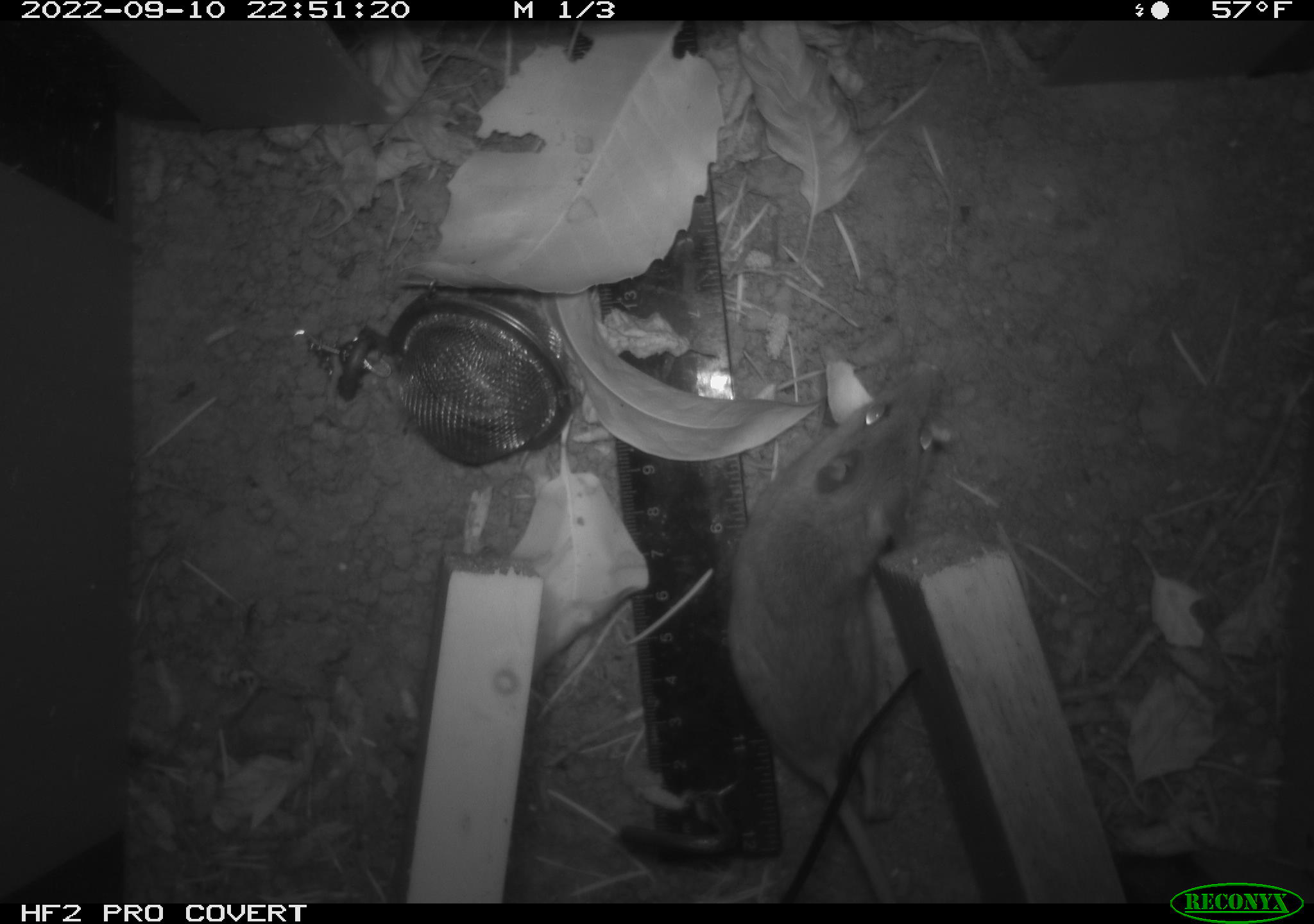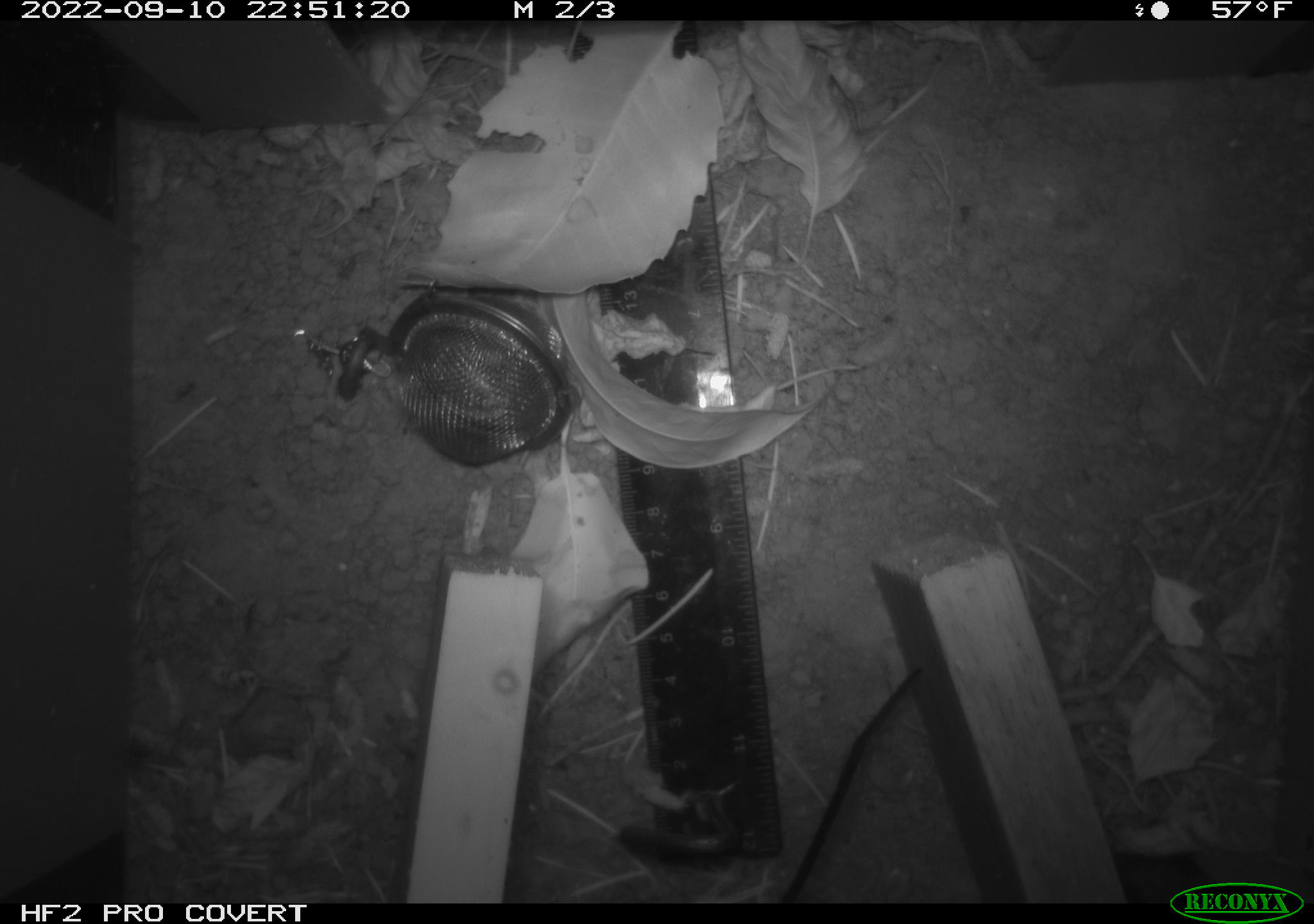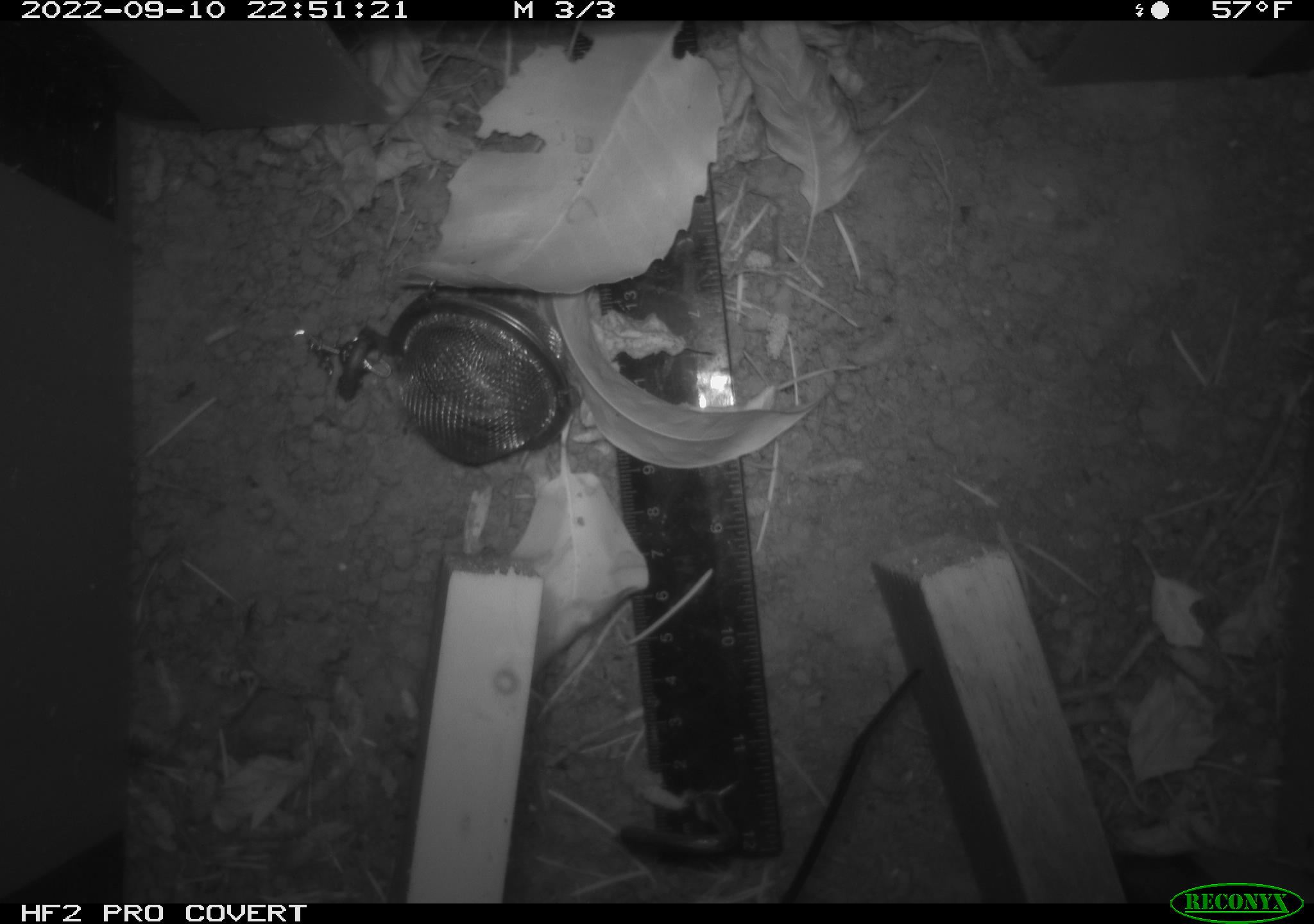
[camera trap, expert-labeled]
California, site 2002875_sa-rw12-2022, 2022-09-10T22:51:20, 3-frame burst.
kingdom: Animalia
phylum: Chordata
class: Mammalia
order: Rodentia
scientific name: Rodentia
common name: rodent